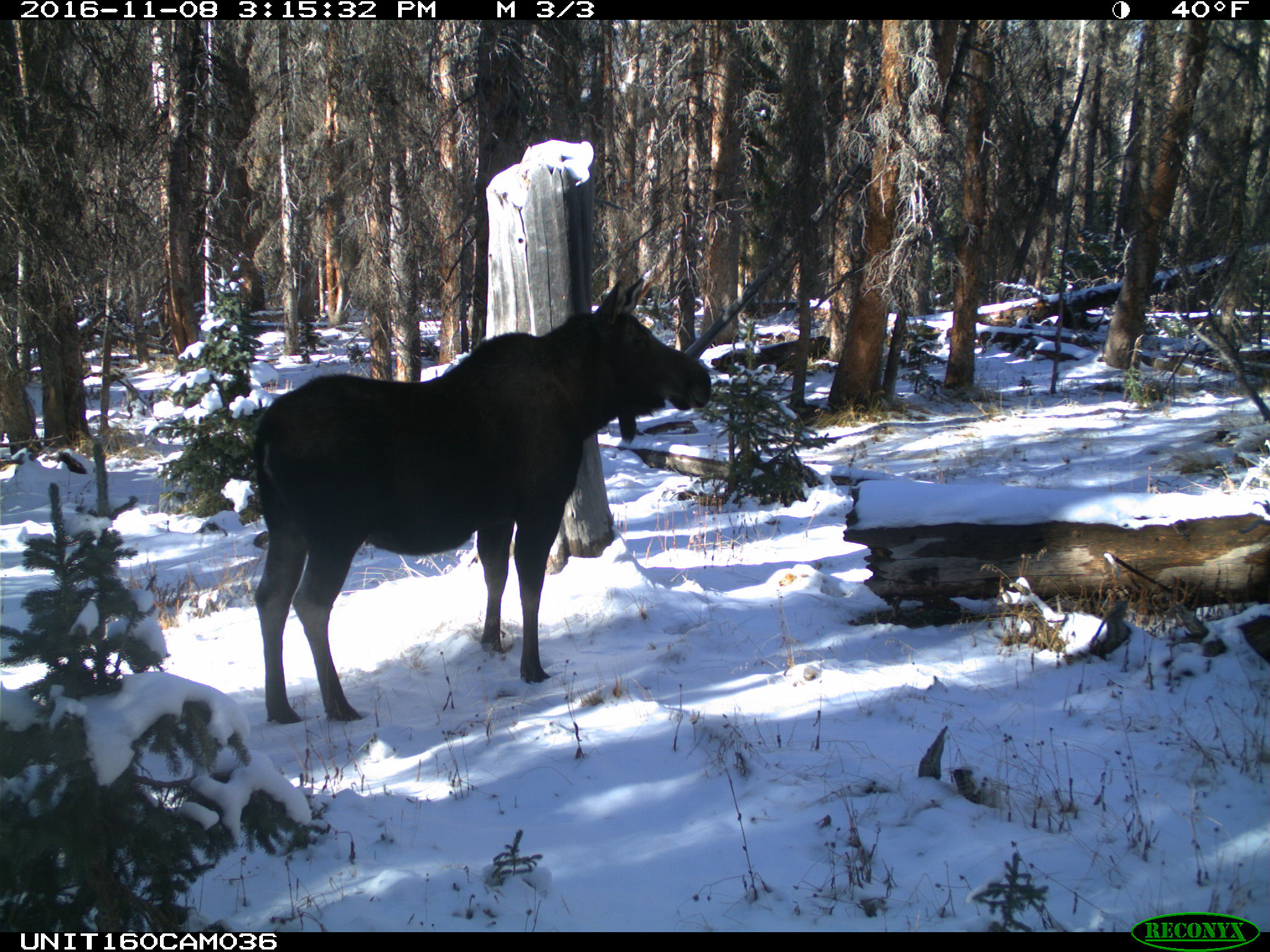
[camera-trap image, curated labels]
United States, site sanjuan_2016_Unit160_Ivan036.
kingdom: Animalia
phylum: Chordata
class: Mammalia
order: Artiodactyla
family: Cervidae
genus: Alces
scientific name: Alces alces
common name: moose